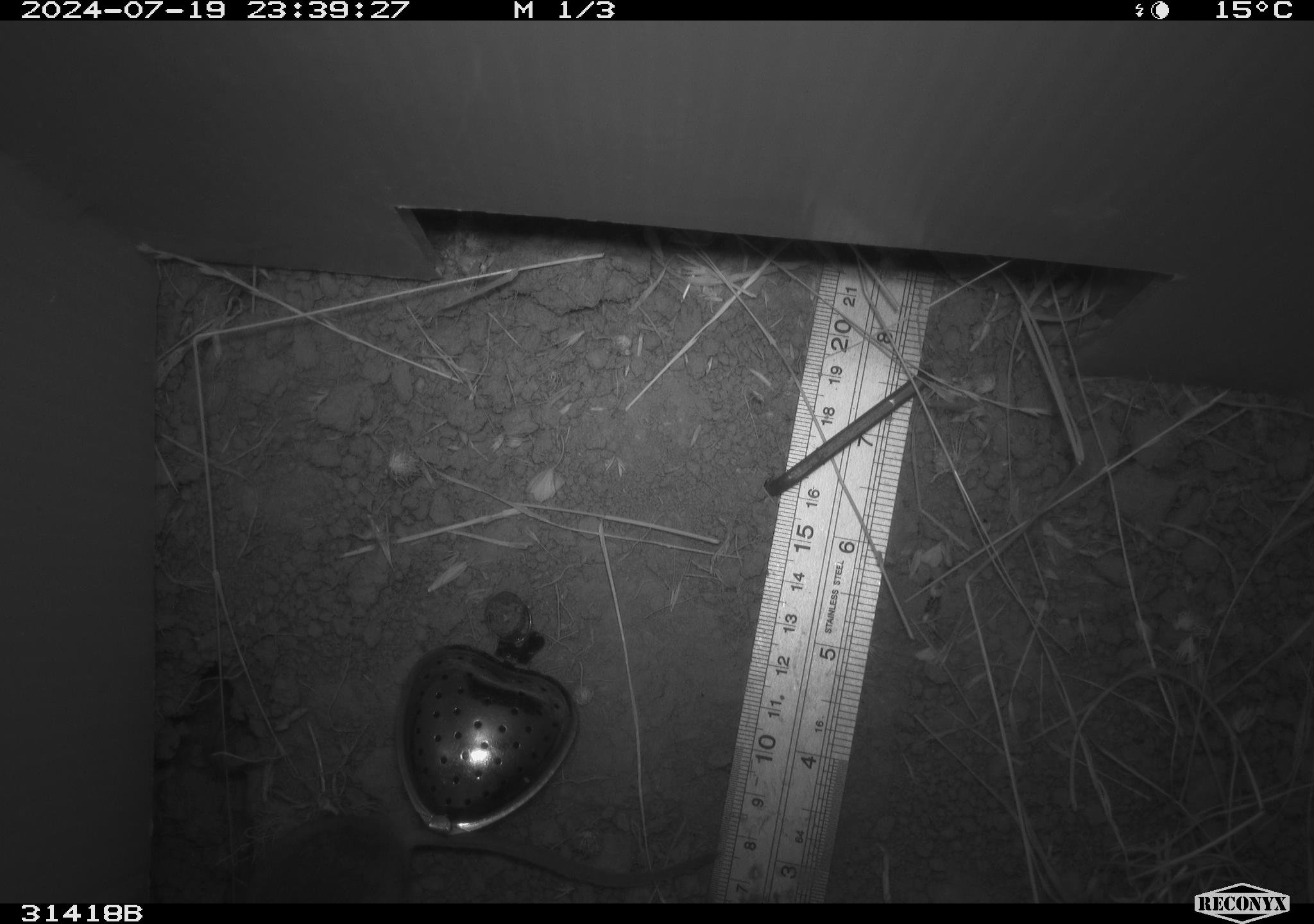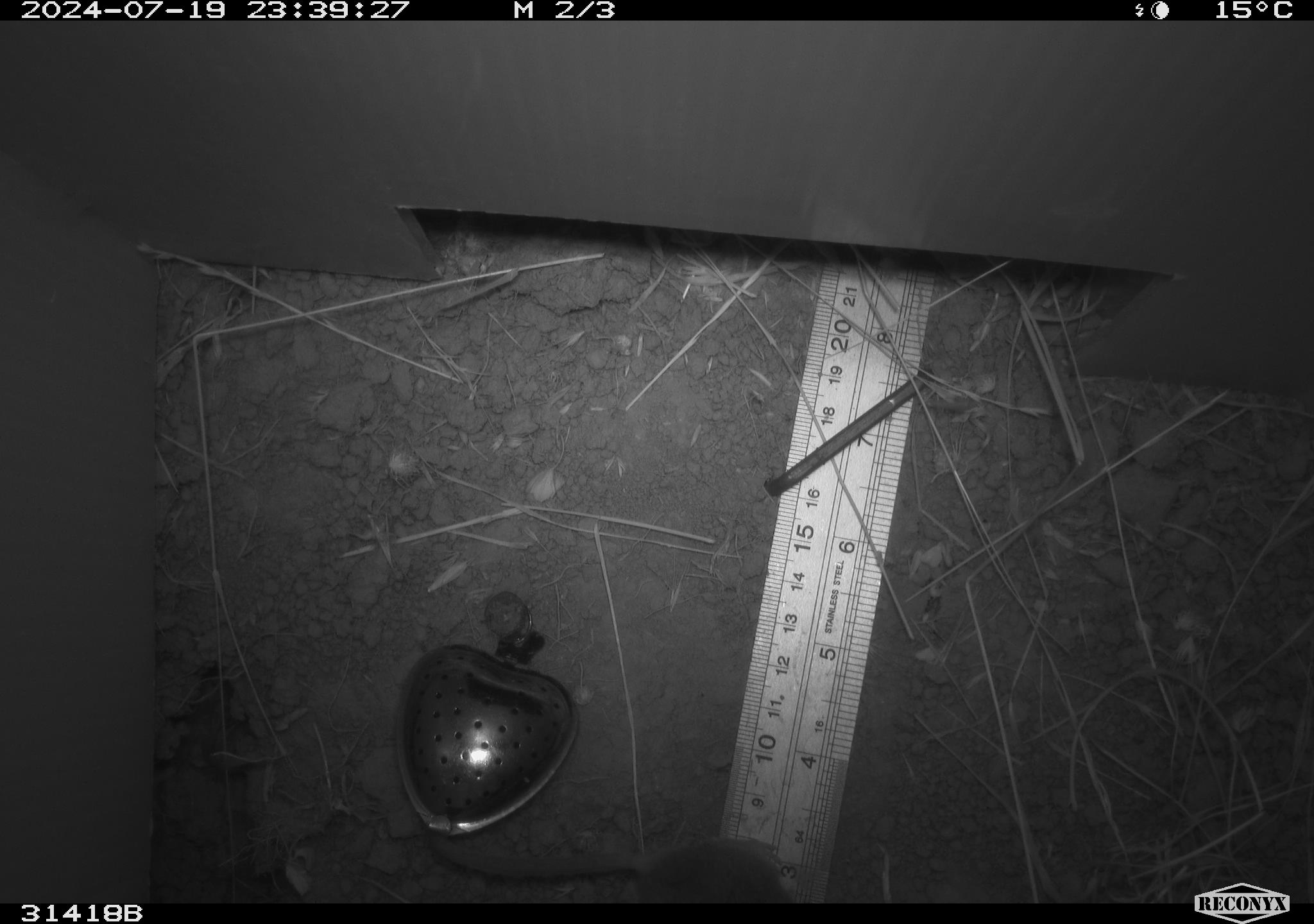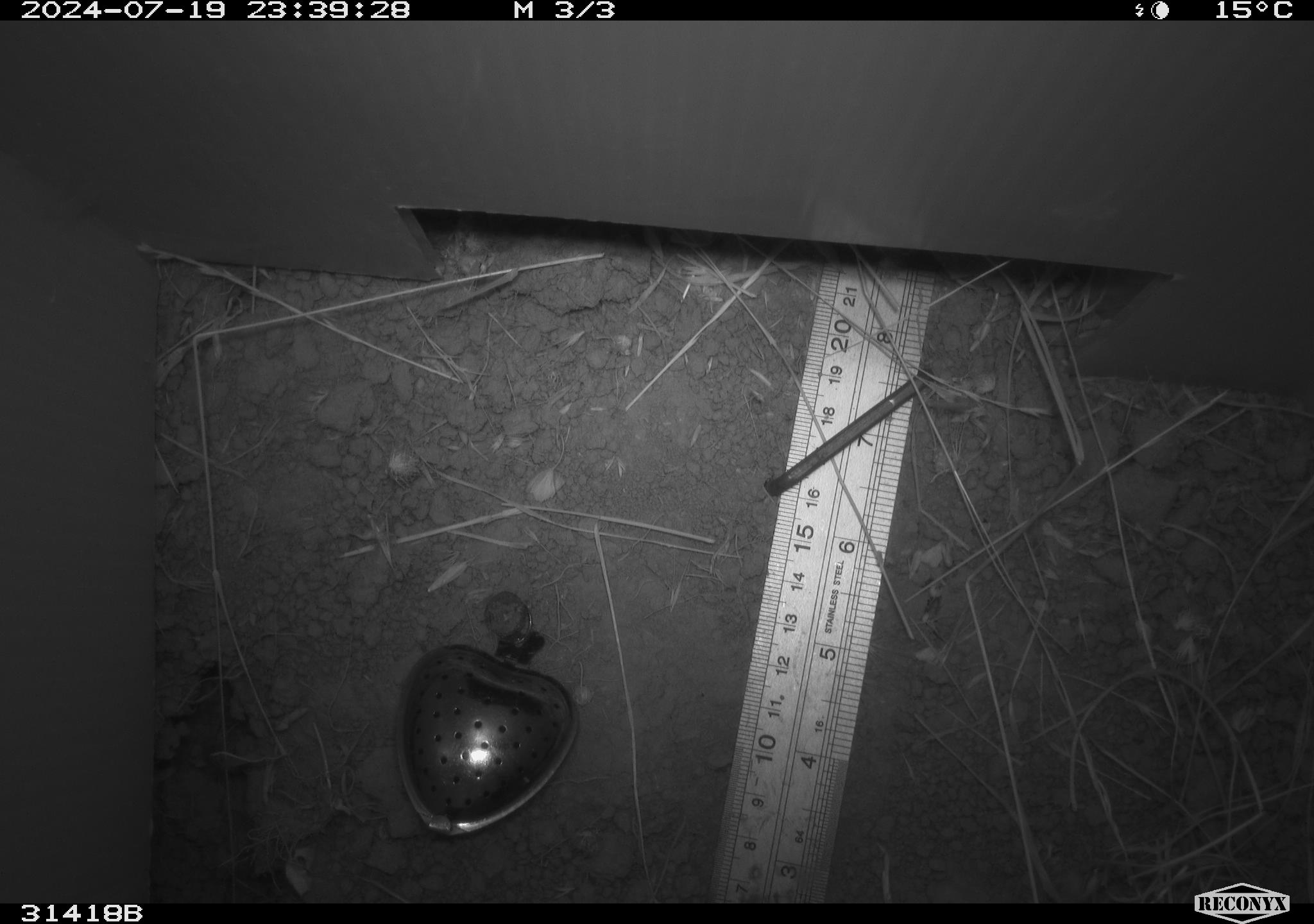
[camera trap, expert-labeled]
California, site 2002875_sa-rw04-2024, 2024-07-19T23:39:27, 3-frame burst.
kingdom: Animalia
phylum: Chordata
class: Mammalia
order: Rodentia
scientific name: Rodentia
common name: rodent